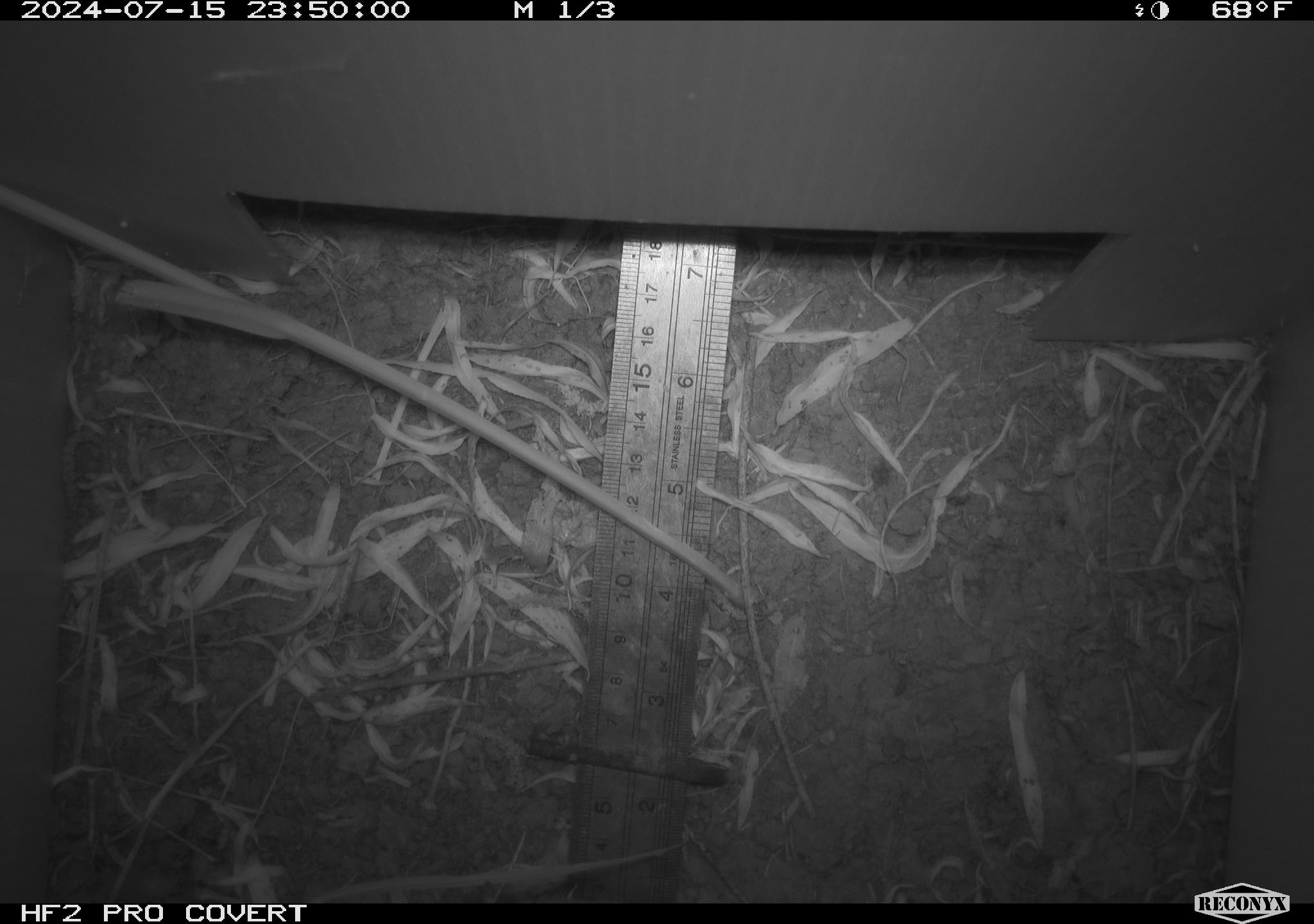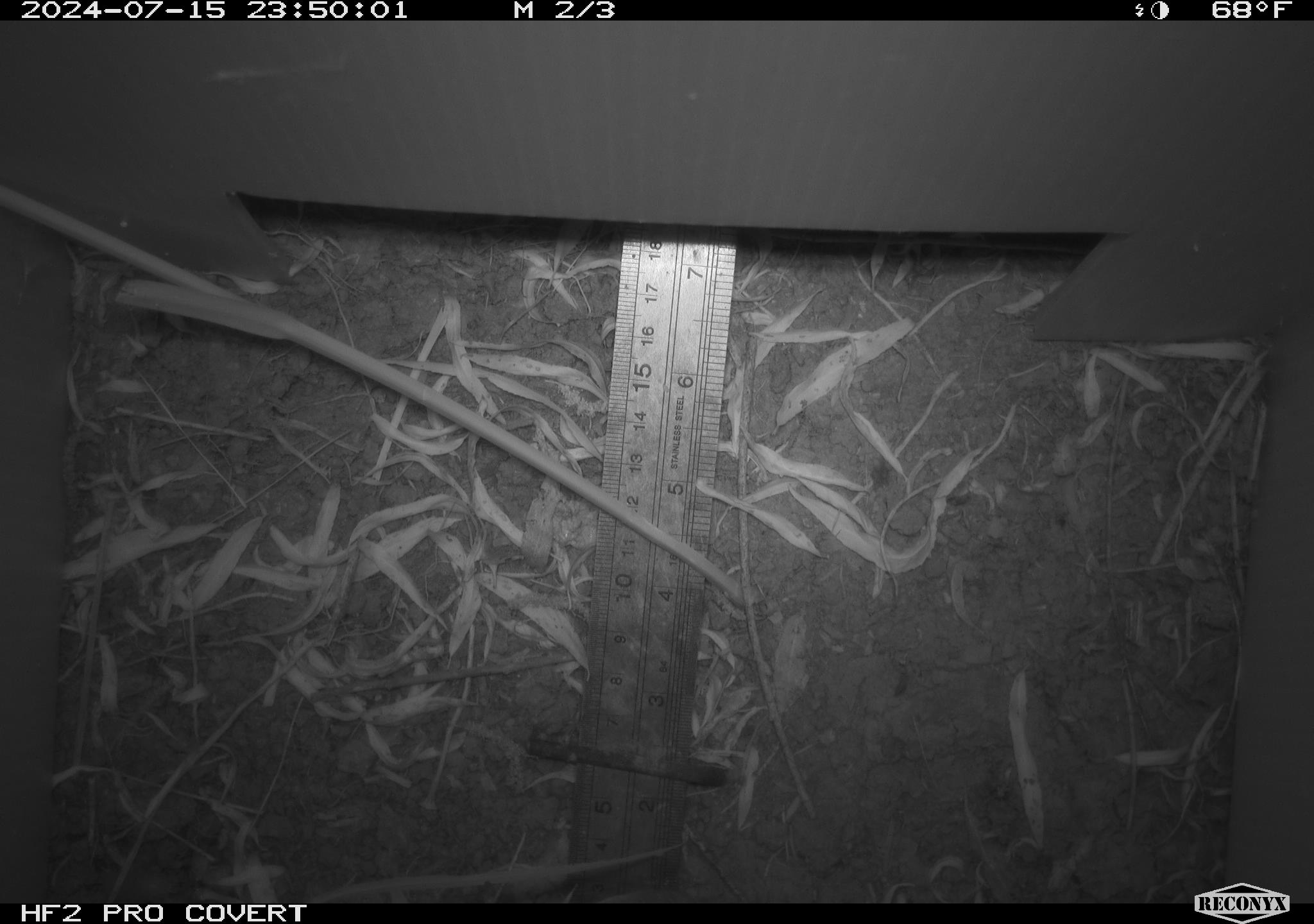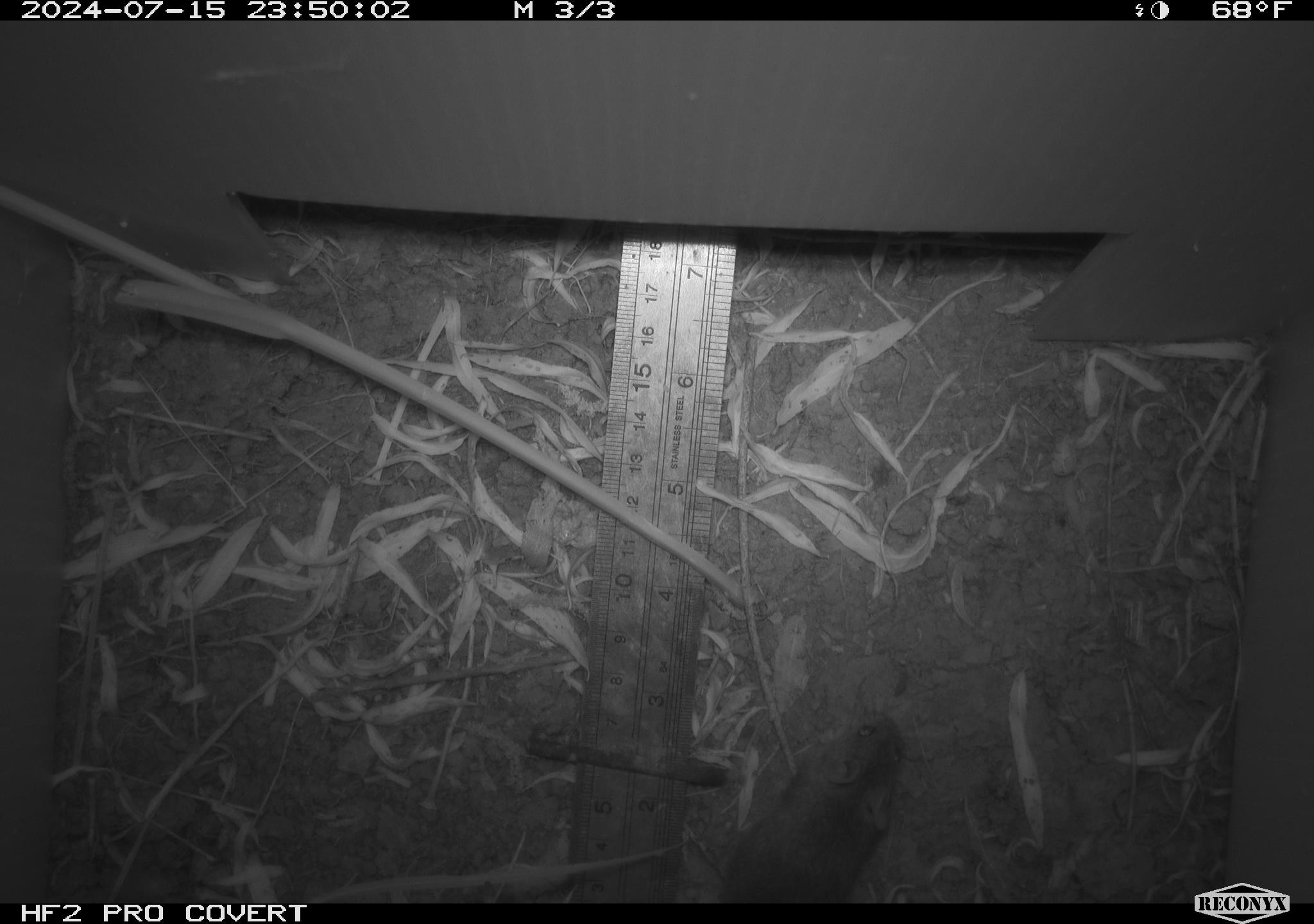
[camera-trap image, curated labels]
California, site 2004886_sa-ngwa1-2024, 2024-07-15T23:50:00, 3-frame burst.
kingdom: Animalia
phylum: Chordata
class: Mammalia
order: Rodentia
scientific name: Rodentia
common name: mouse species